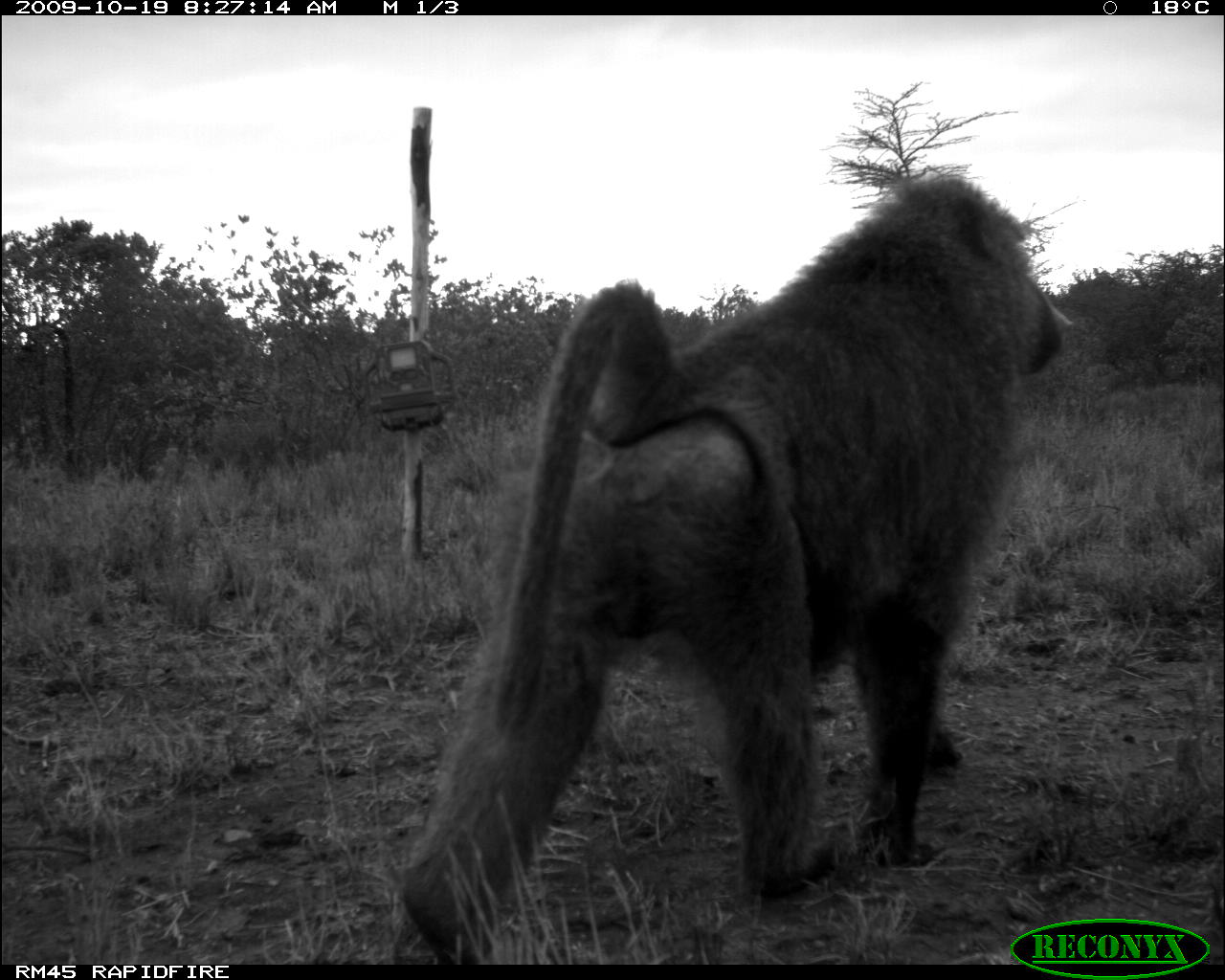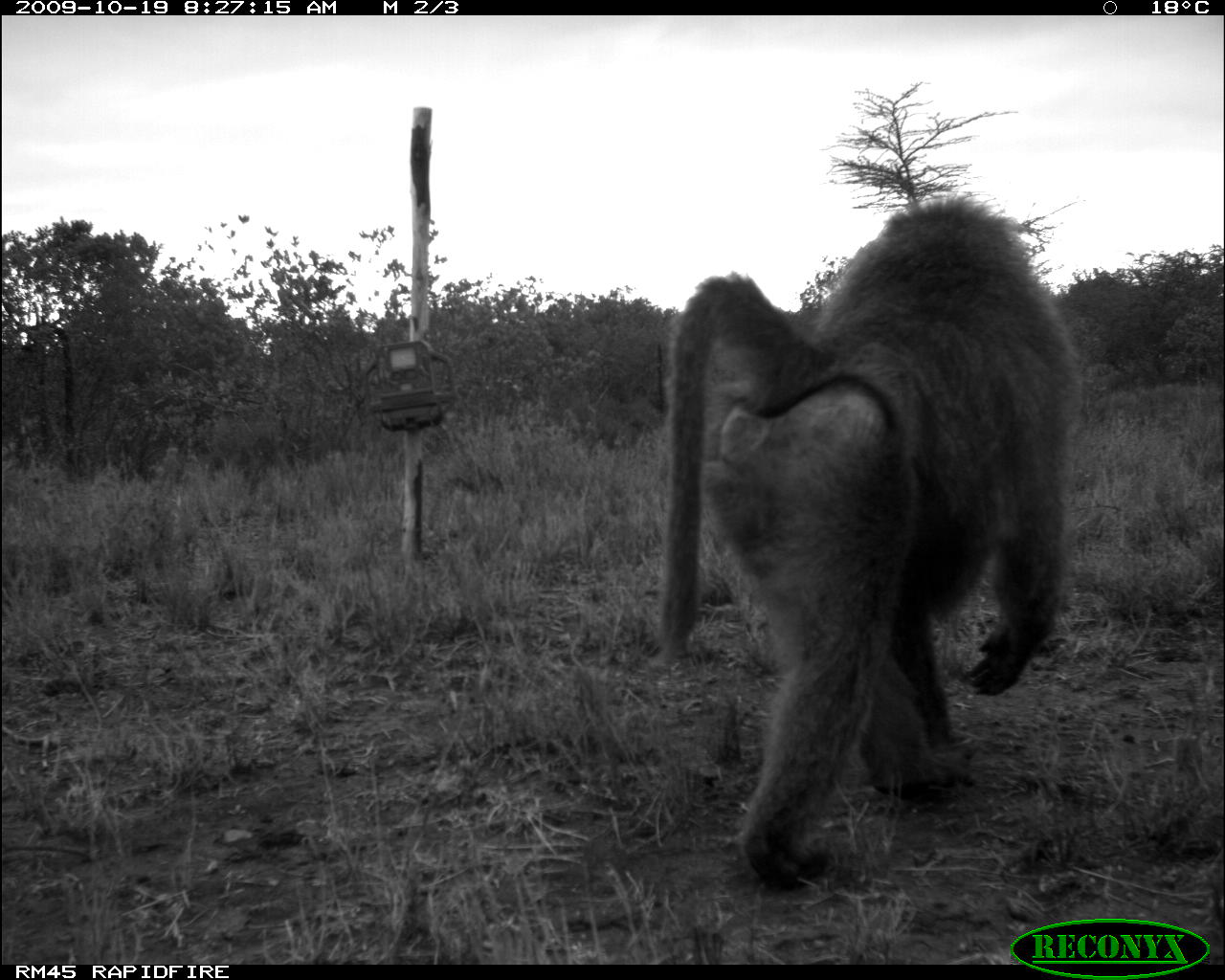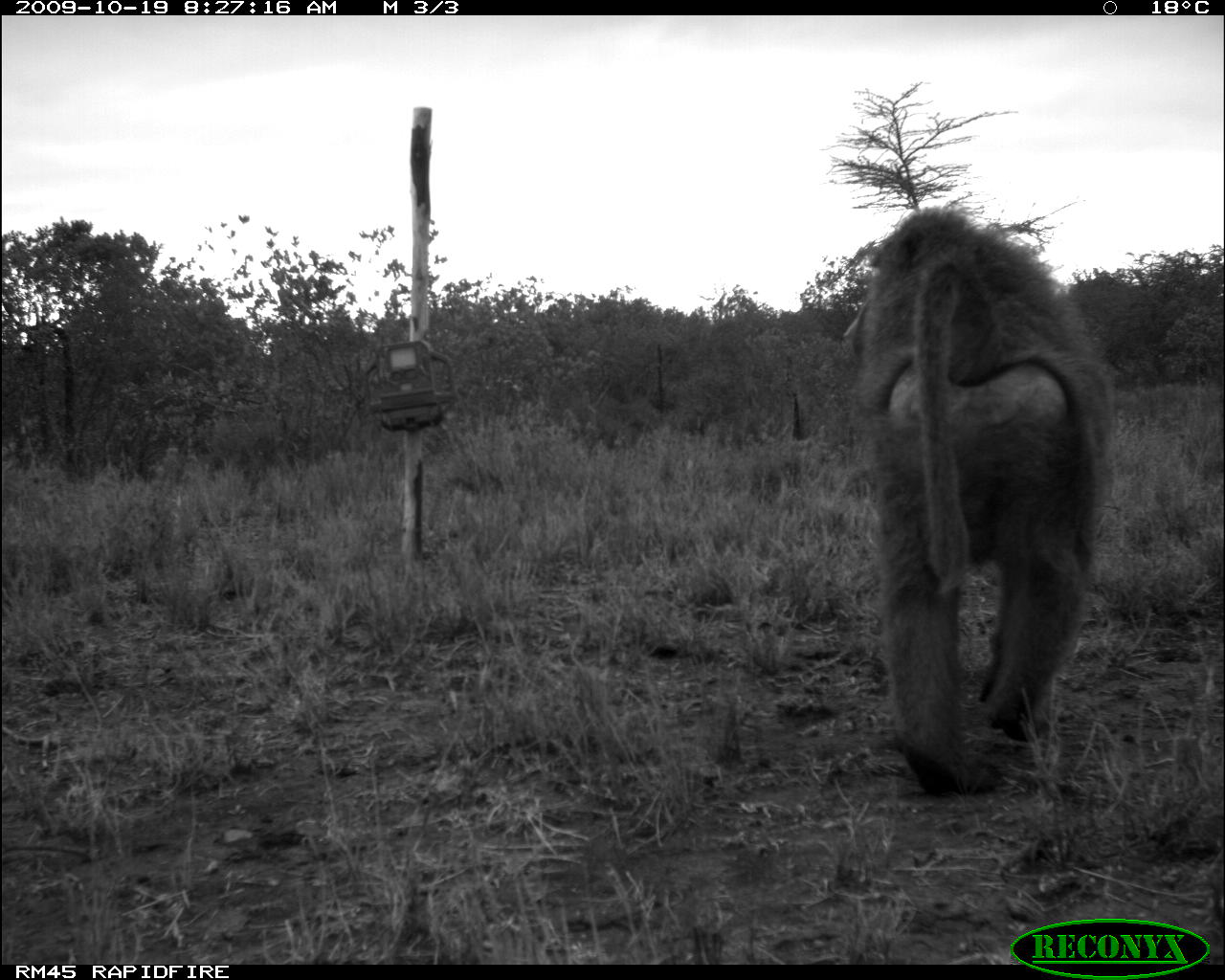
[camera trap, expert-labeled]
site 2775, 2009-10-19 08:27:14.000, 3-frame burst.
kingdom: Animalia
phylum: Chordata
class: Mammalia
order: Primates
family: Cercopithecidae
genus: Papio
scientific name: Papio anubis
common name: olive baboon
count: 1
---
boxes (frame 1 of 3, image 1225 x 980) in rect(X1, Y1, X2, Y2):
papio anubis: rect(398, 174, 1071, 963)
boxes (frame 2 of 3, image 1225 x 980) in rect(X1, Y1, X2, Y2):
papio anubis: rect(658, 195, 1083, 879)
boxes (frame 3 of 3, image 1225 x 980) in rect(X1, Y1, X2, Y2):
papio anubis: rect(836, 208, 1115, 792)